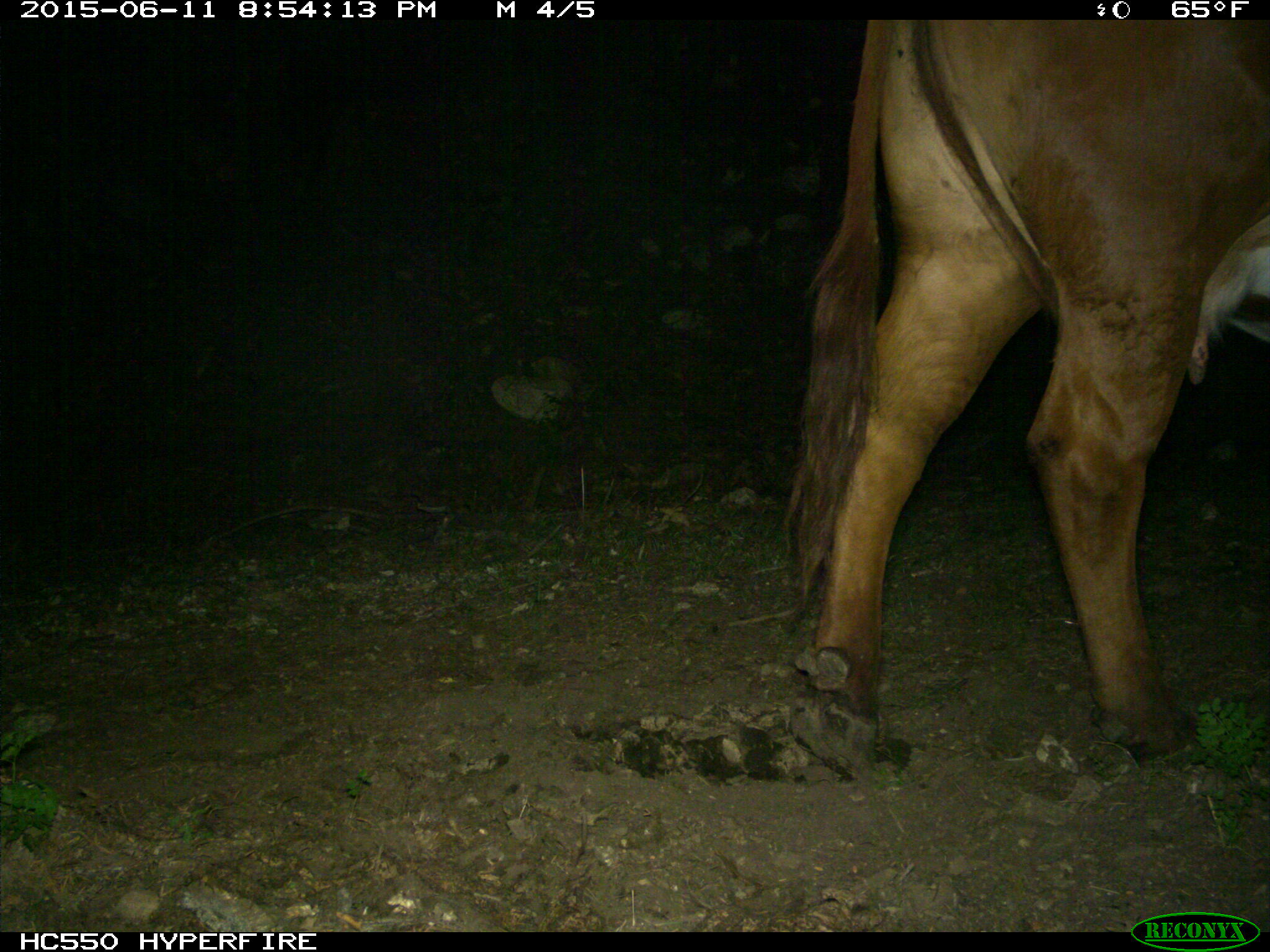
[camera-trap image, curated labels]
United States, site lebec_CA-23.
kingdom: Animalia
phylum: Chordata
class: Mammalia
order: Artiodactyla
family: Bovidae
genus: Bos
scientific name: Bos taurus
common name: domestic cow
Bos taurus (domestic cow).